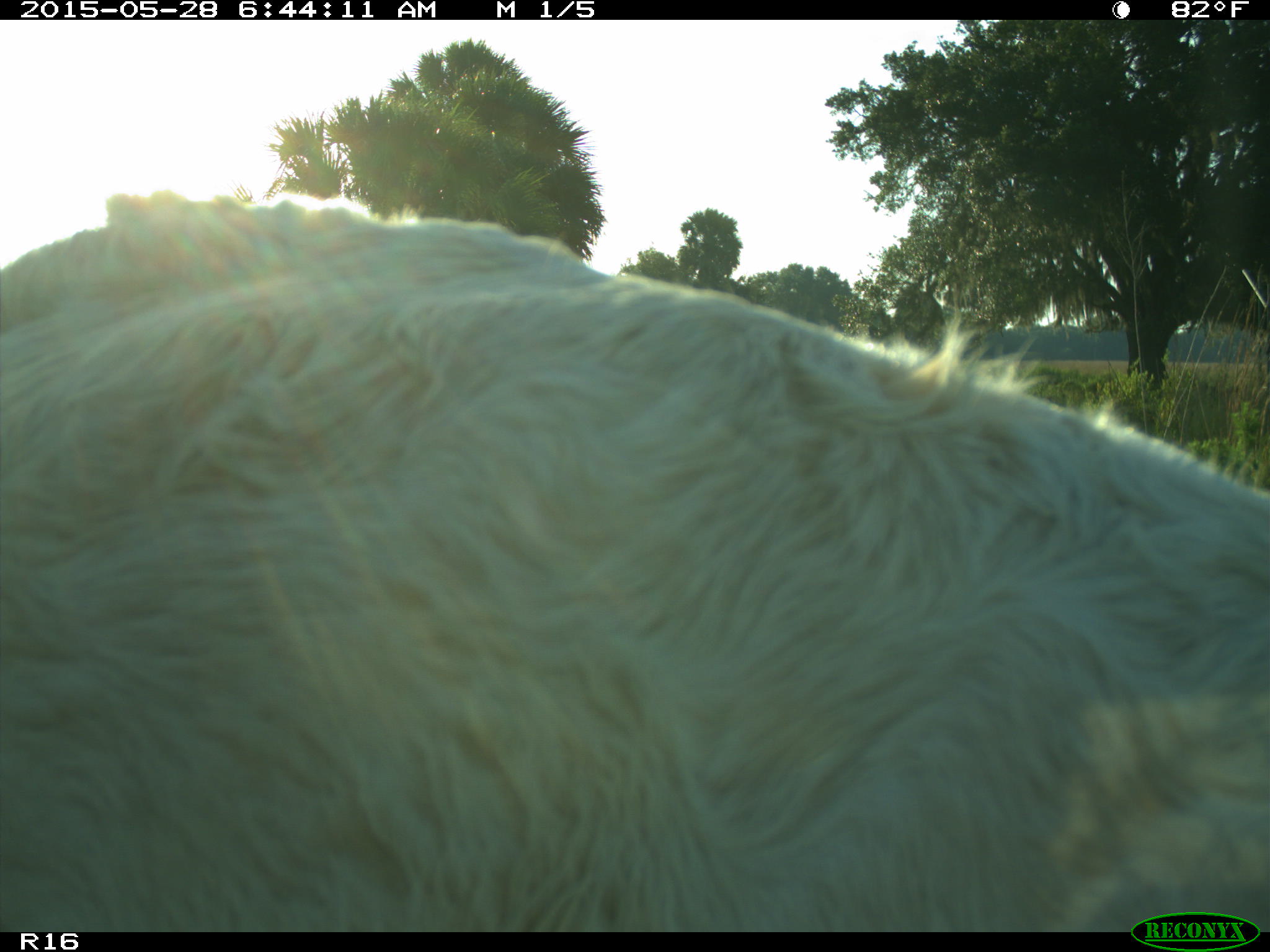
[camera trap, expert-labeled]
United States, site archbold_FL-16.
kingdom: Animalia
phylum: Chordata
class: Mammalia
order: Artiodactyla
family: Bovidae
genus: Bos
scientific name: Bos taurus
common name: domestic cow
Bos taurus (domestic cow).